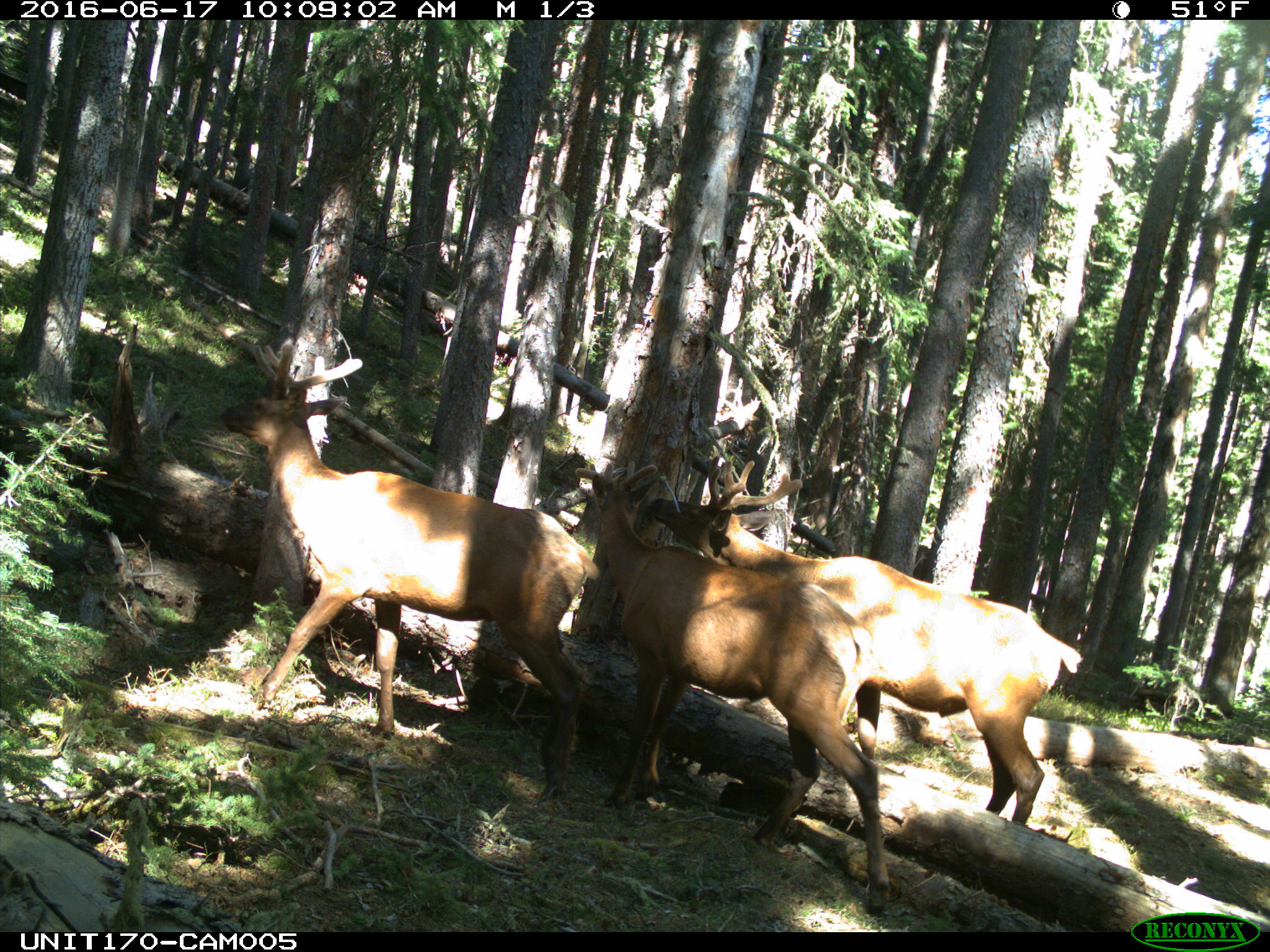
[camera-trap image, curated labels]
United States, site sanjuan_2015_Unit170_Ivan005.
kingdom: Animalia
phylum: Chordata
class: Mammalia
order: Artiodactyla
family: Cervidae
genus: Cervus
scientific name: Cervus elaphus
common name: red deer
Cervus elaphus (red deer).